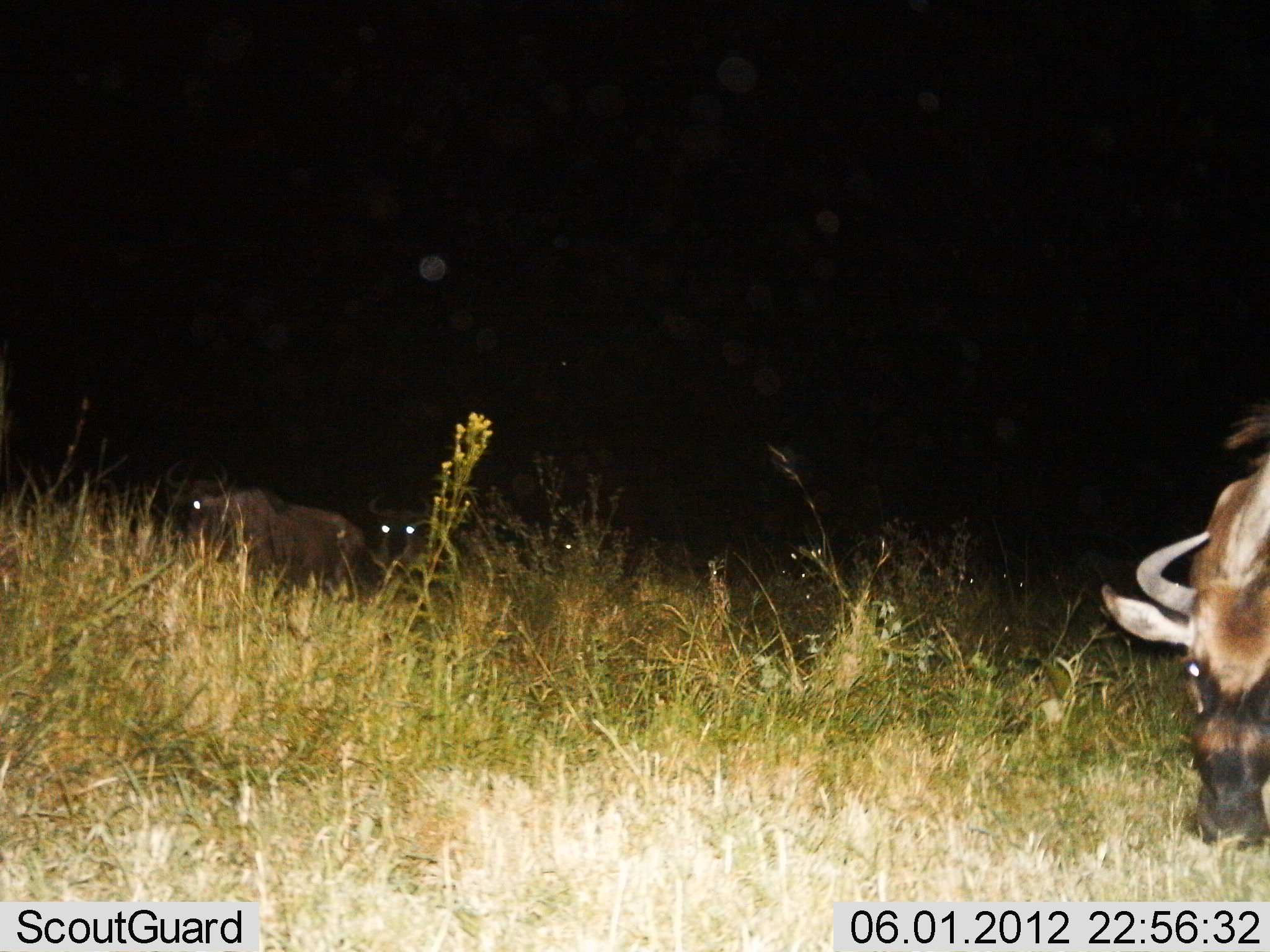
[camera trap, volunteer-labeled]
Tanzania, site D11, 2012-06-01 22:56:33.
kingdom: Animalia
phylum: Chordata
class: Mammalia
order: Artiodactyla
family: Bovidae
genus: Connochaetes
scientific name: Connochaetes taurinus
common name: blue wildebeest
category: wildebeest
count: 4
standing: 50%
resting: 0%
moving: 50%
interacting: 0%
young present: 0%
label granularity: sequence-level